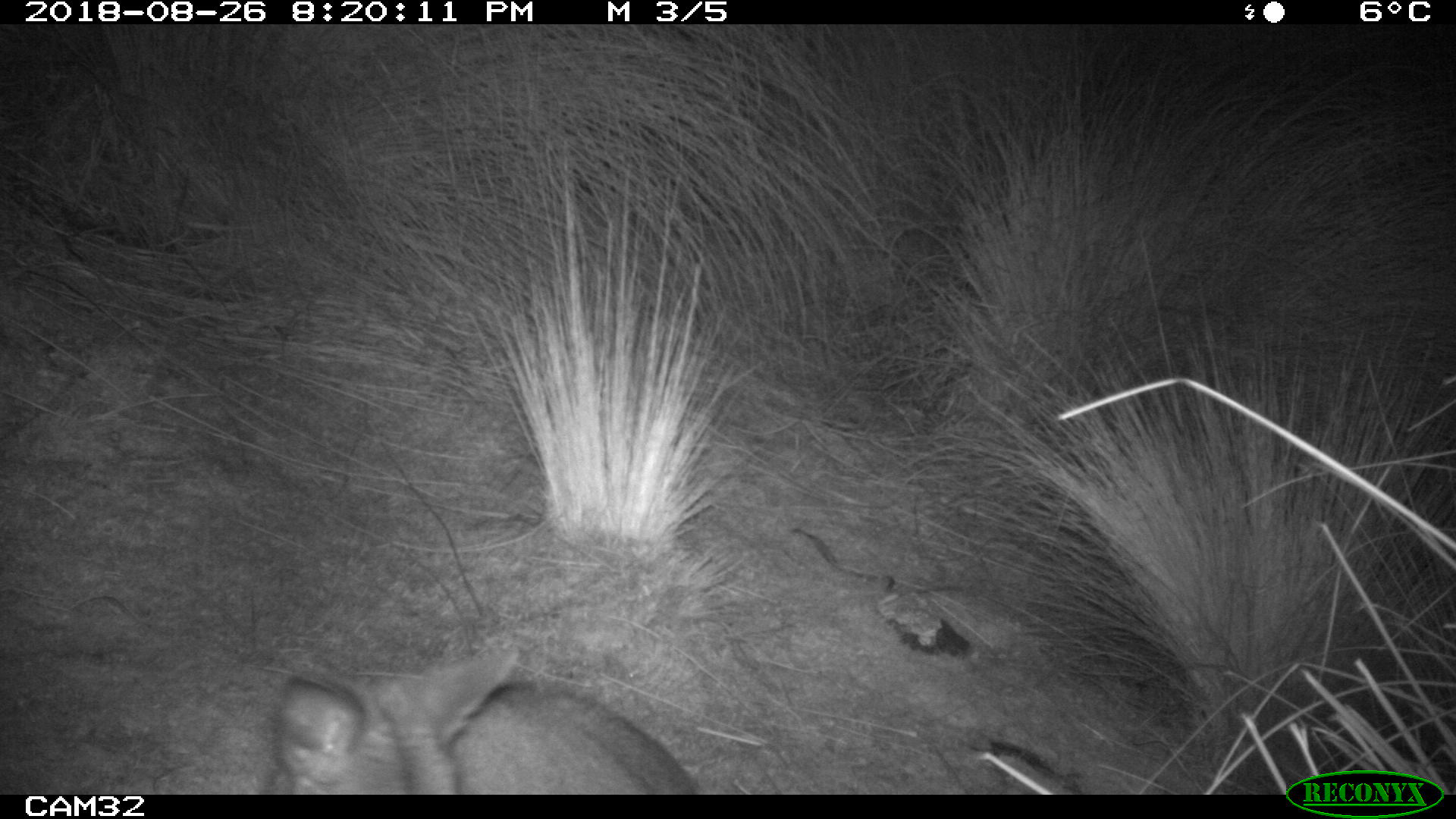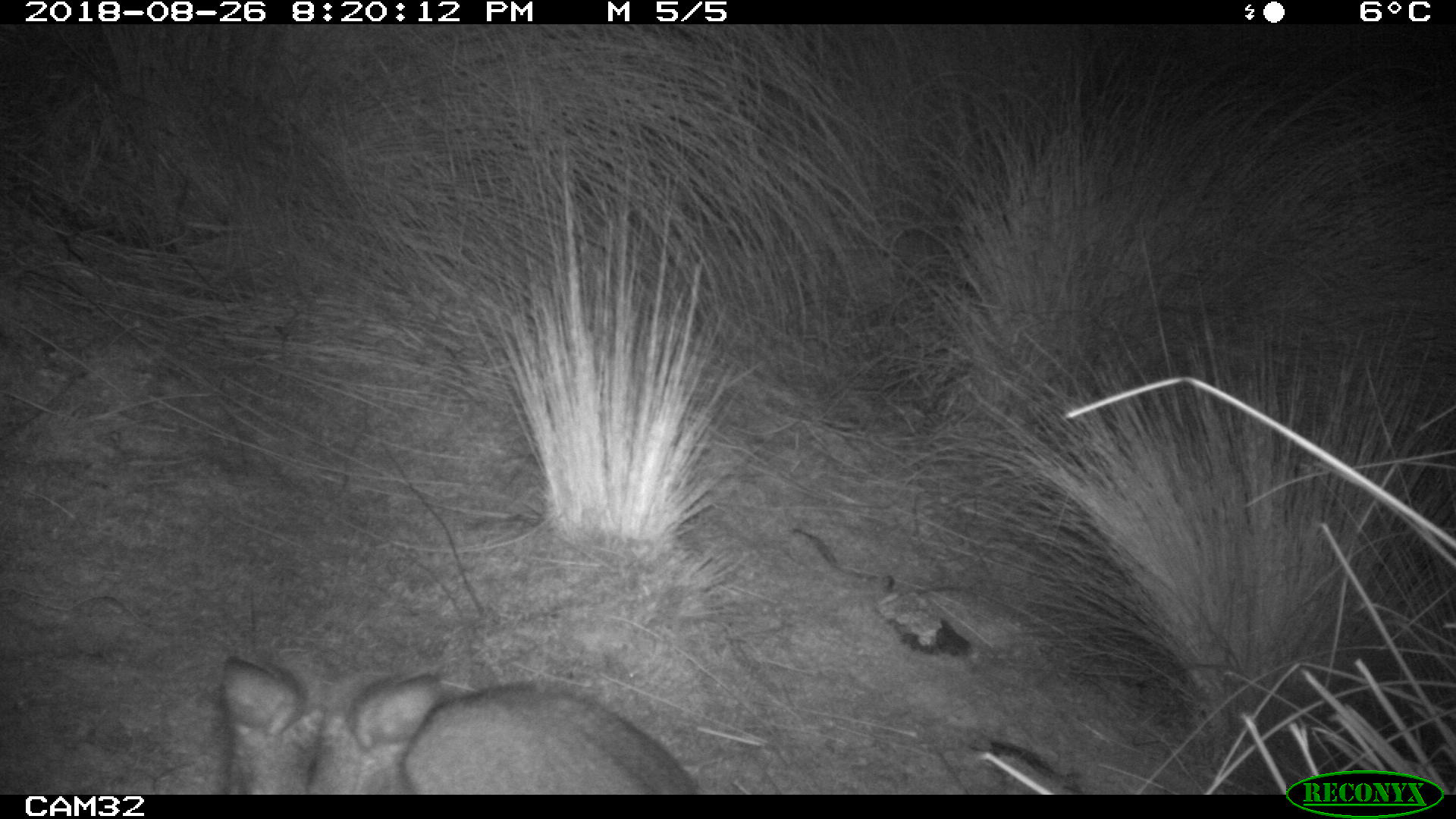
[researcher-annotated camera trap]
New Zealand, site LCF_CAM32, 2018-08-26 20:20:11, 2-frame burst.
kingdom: Animalia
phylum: Chordata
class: Mammalia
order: Diprotodontia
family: Macropodidae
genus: Notamacropus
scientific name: Notamacropus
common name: wallaby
Wallaby (Notamacropus).